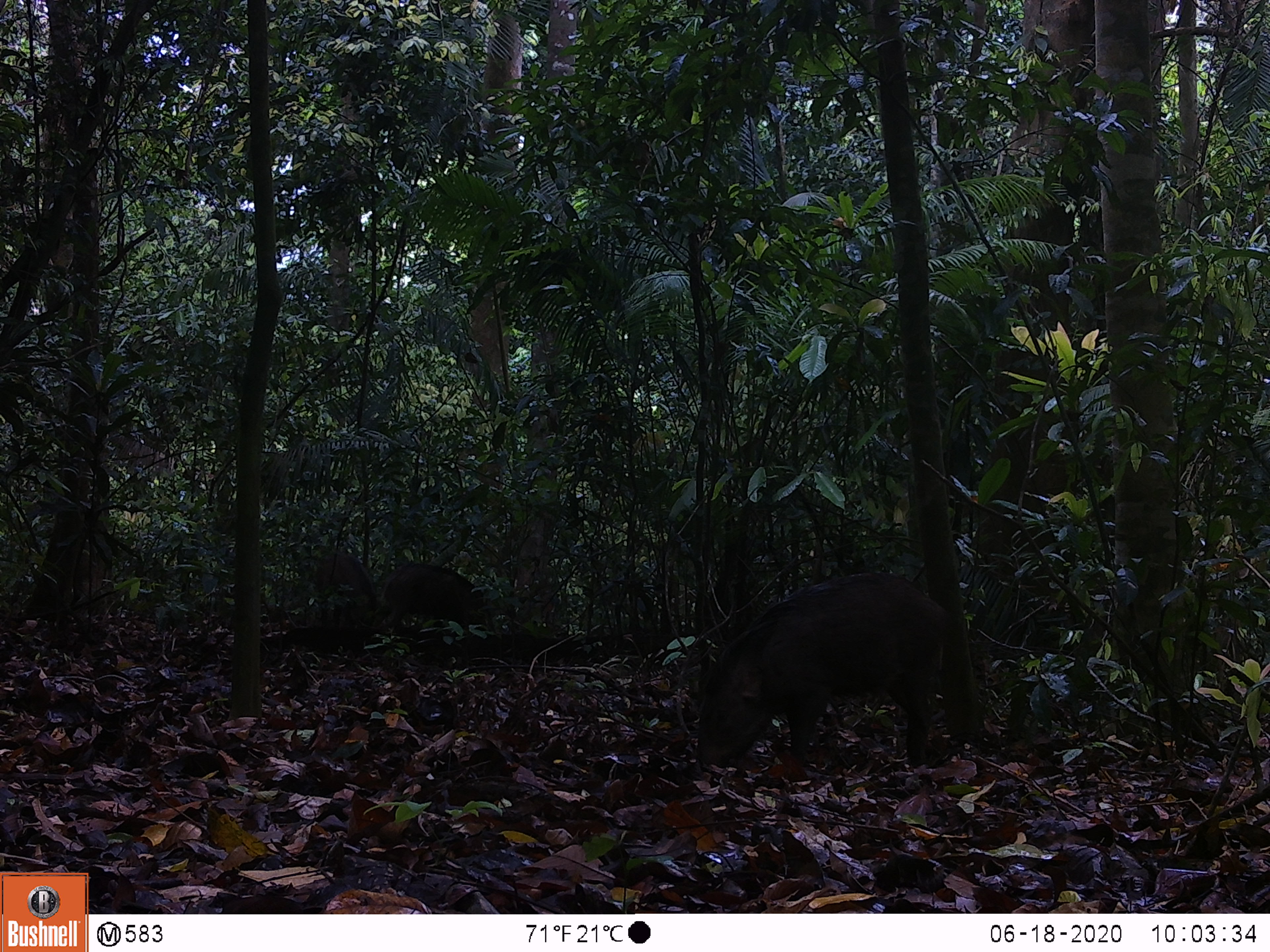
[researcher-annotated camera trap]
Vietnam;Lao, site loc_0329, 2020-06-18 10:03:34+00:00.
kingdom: Animalia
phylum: Chordata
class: Mammalia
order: Artiodactyla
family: Suidae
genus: Sus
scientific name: Sus scrofa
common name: eurasian wild pig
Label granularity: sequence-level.